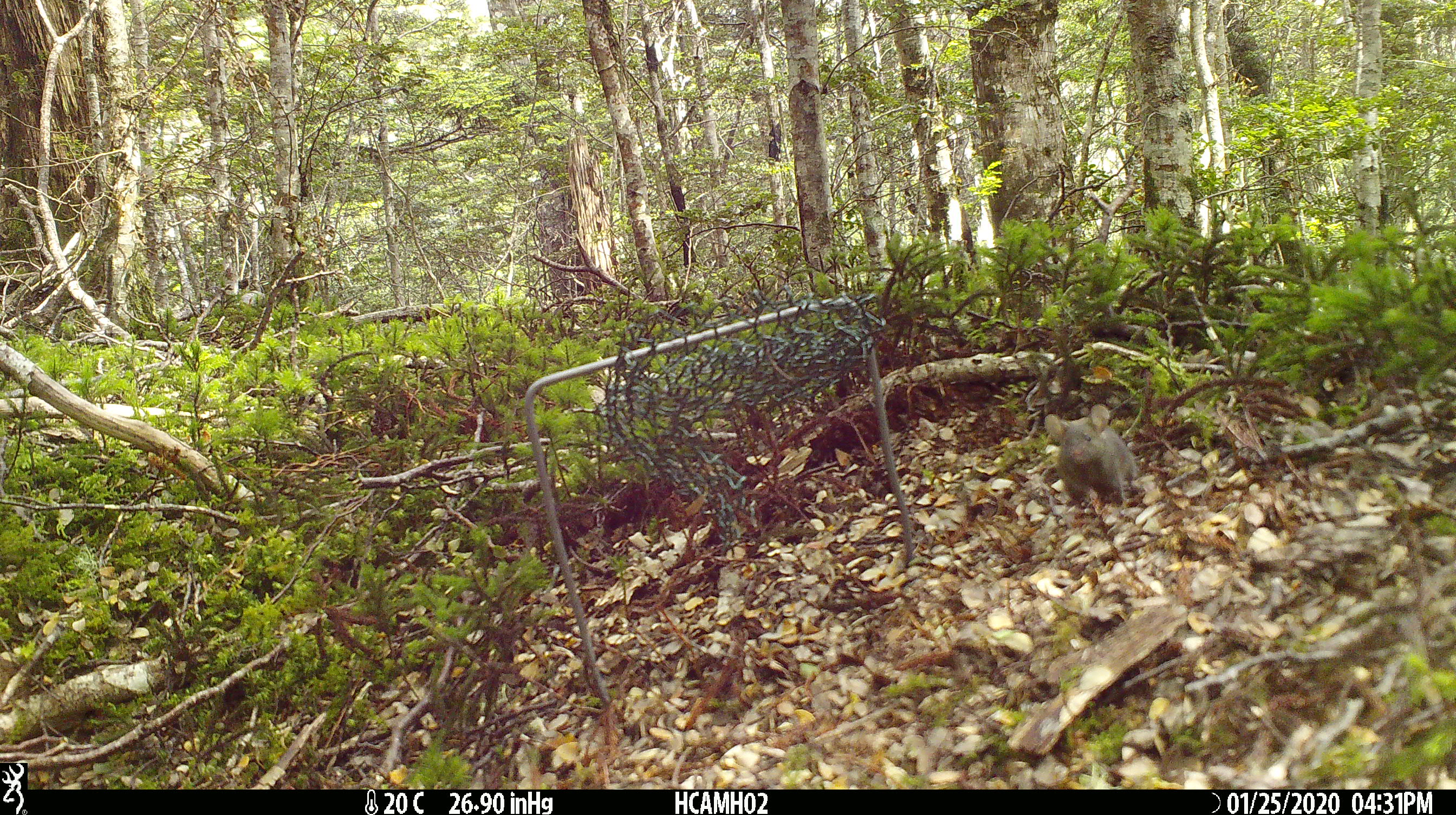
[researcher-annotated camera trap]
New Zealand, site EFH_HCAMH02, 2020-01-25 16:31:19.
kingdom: Animalia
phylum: Chordata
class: Mammalia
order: Rodentia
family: Muridae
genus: Mus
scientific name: Mus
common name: mouse